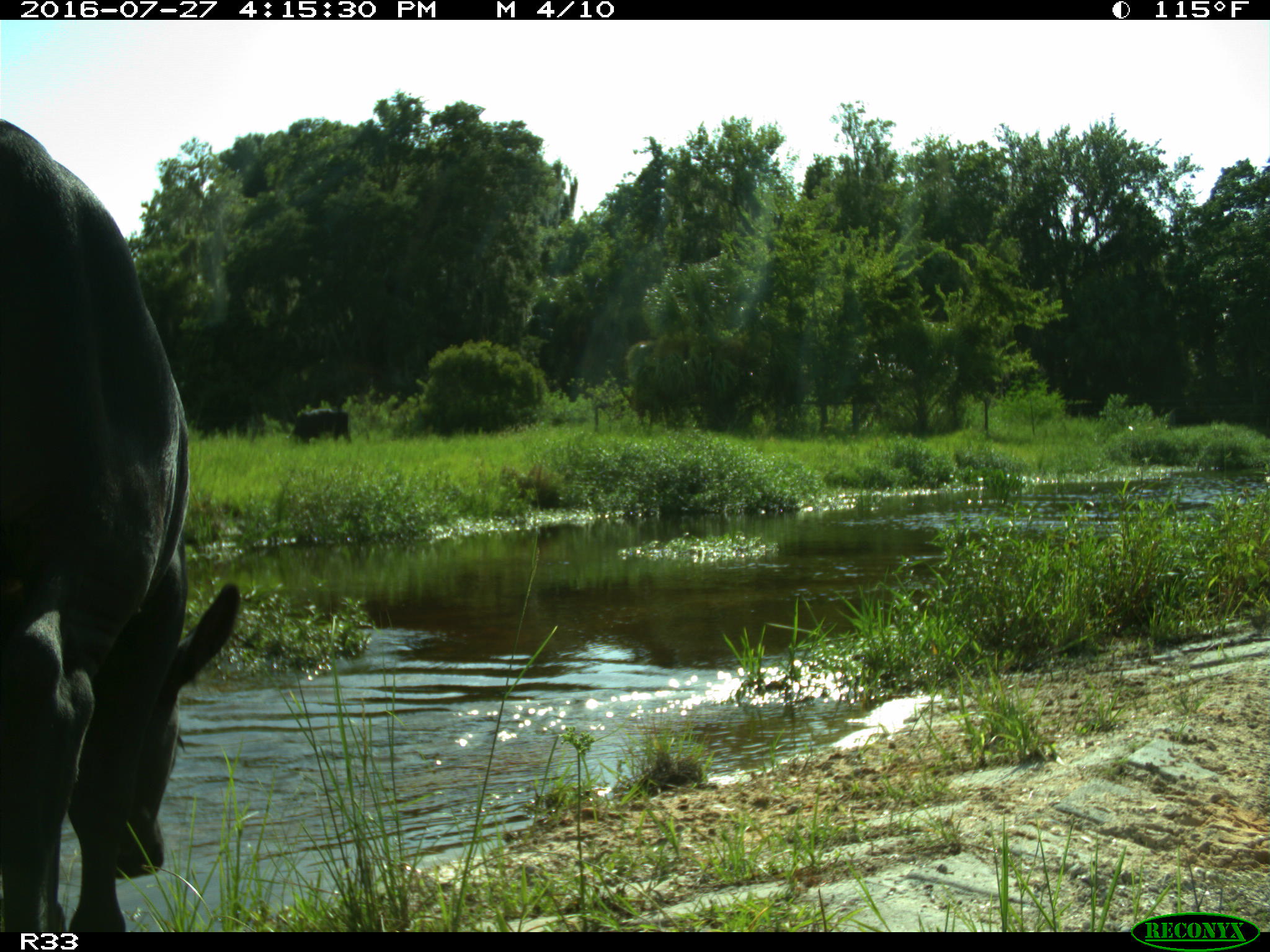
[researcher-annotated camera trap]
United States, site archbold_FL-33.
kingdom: Animalia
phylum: Chordata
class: Mammalia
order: Artiodactyla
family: Bovidae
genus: Bos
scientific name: Bos taurus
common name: domestic cow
Bos taurus (domestic cow).